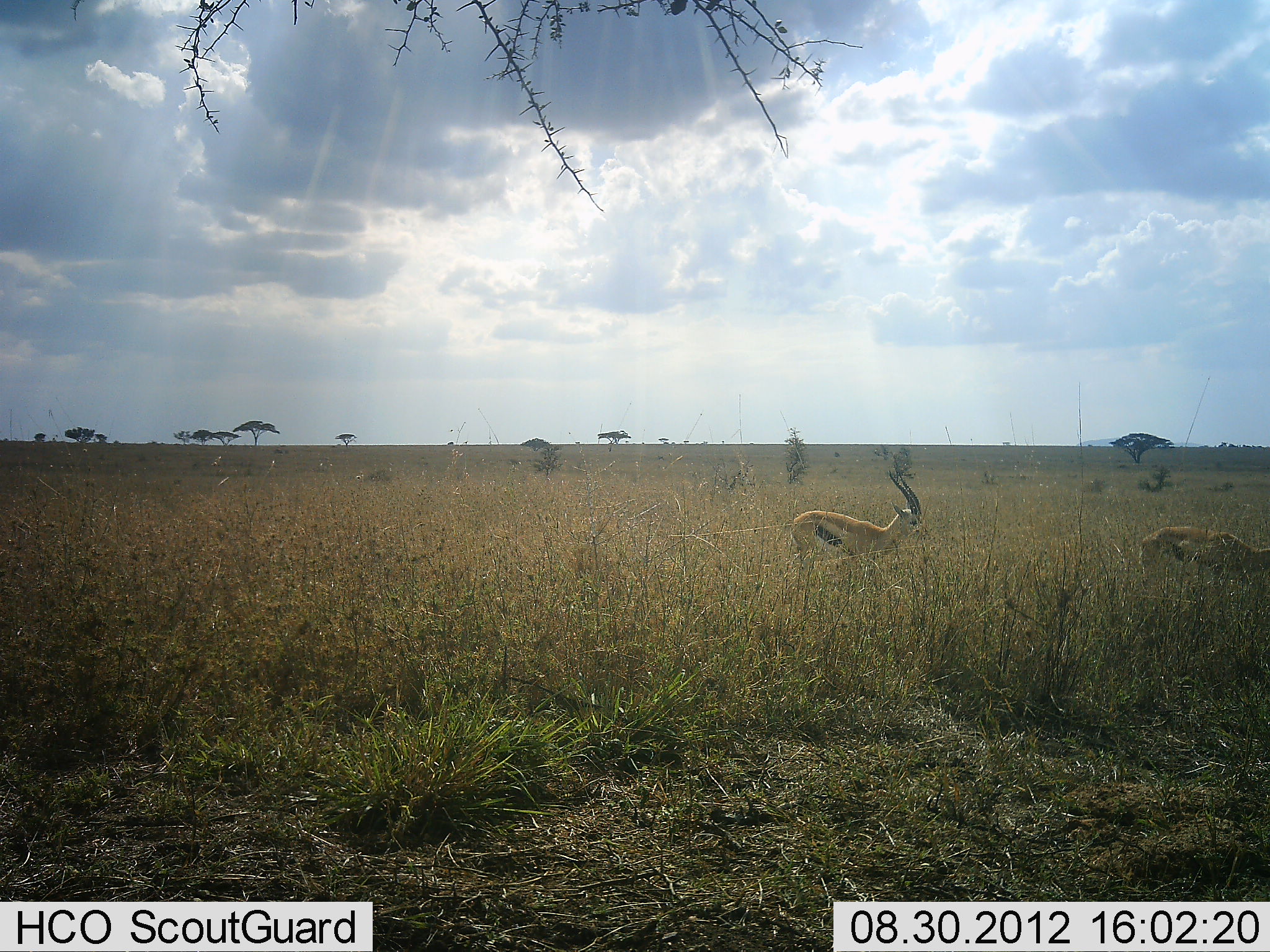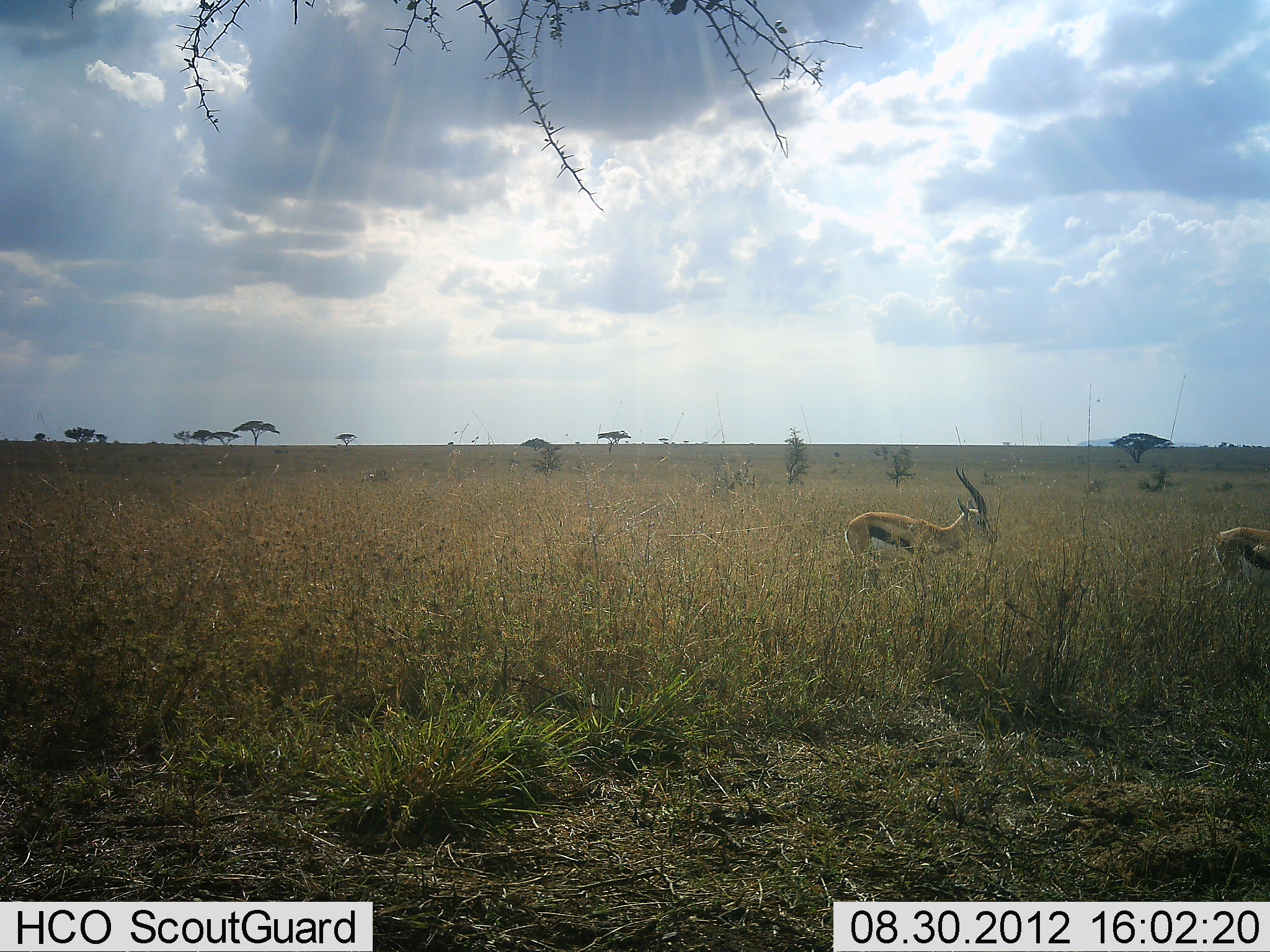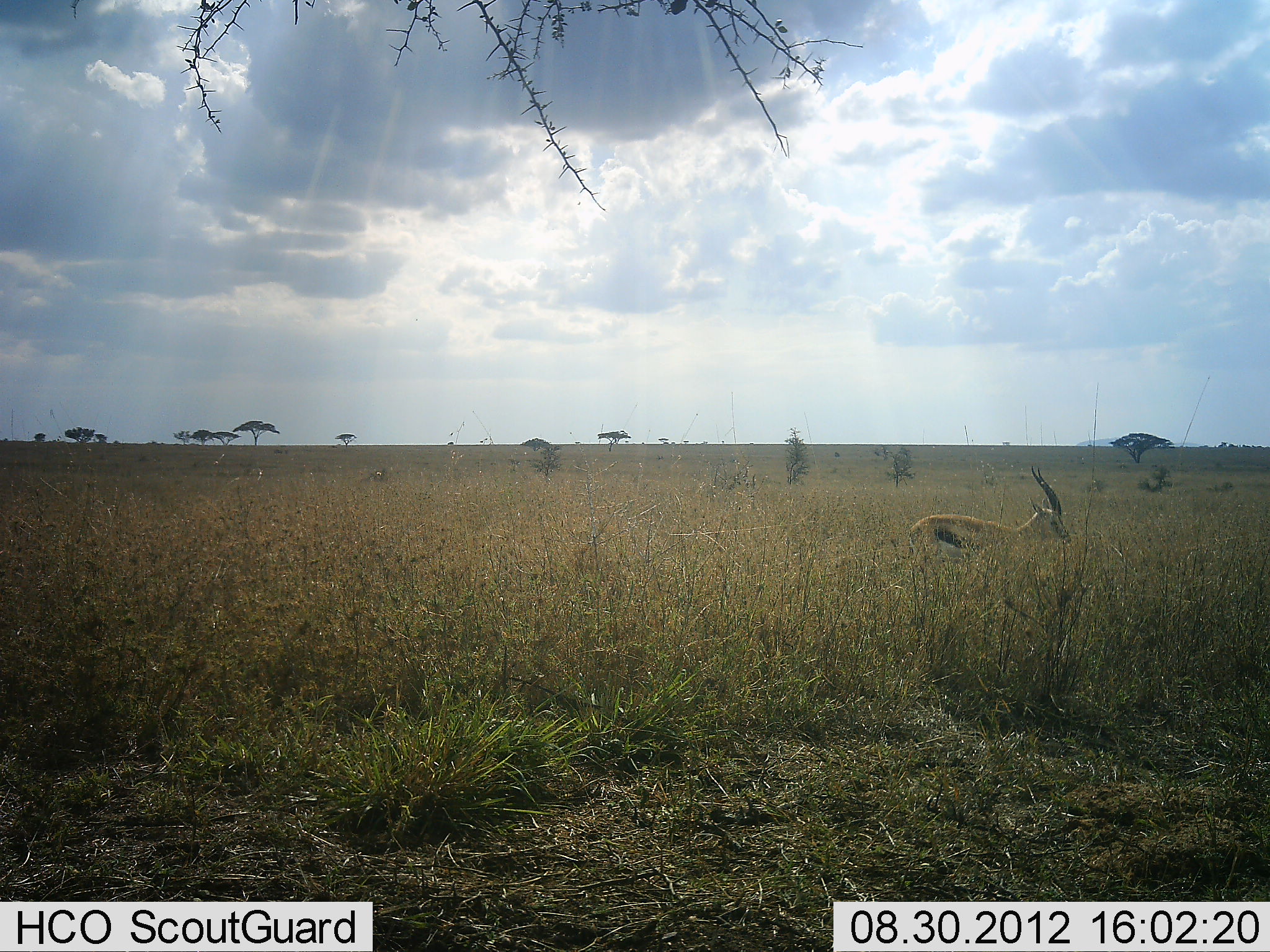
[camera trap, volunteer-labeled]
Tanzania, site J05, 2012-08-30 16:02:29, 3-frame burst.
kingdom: Animalia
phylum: Chordata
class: Mammalia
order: Artiodactyla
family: Bovidae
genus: Eudorcas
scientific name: Eudorcas thomsonii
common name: thomson's gazelle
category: gazellethomsons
Gazellethomsons (thomson's gazelle) (Eudorcas thomsonii), count 2. Behavior (volunteer vote fractions): standing 0%, resting 0%, moving 100%, interacting 0%. Young present (vote fraction): 0%. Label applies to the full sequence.